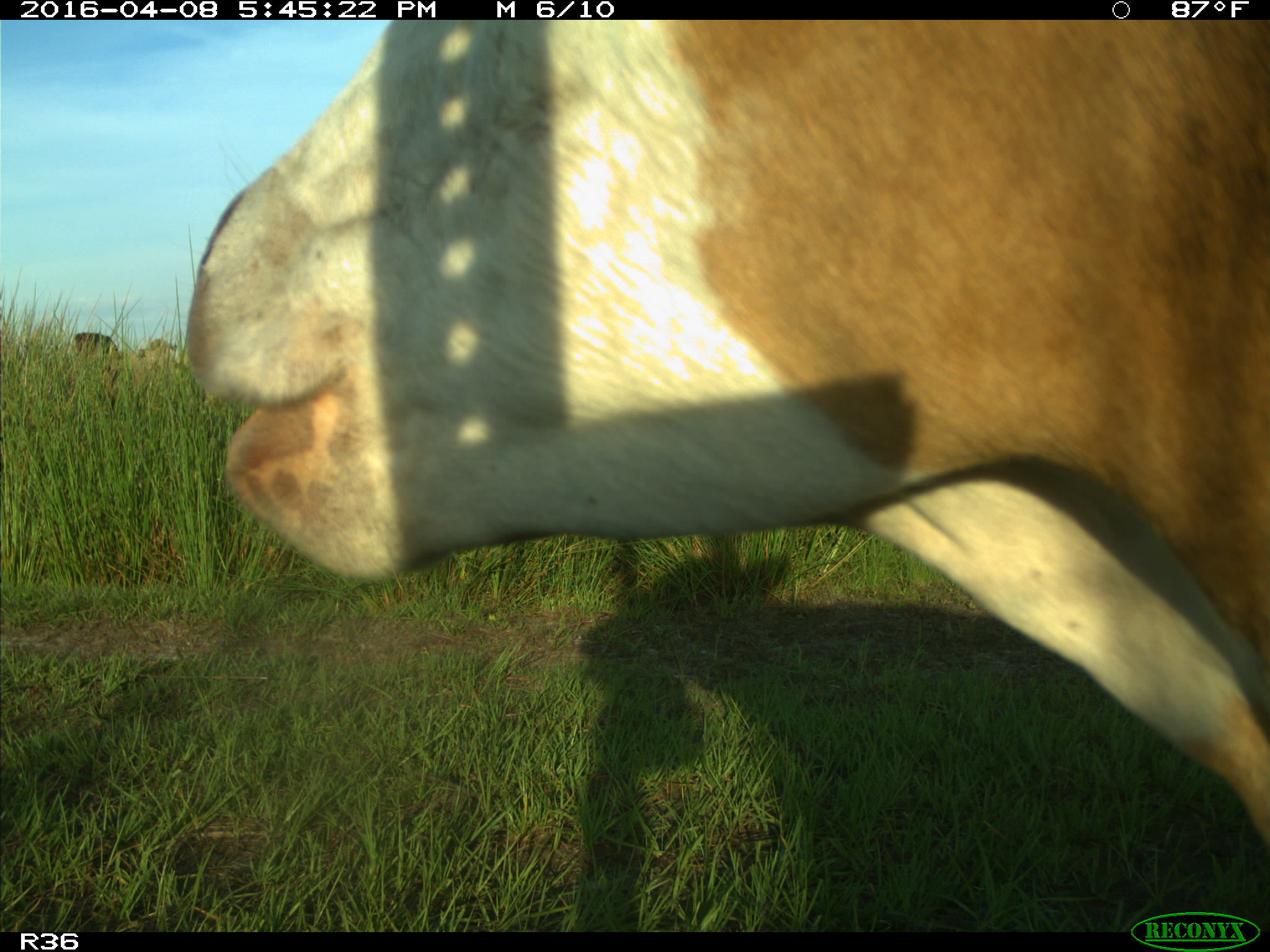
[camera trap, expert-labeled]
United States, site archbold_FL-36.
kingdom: Animalia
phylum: Chordata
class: Mammalia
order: Artiodactyla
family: Bovidae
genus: Bos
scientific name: Bos taurus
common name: domestic cow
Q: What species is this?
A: Bos taurus (domestic cow).